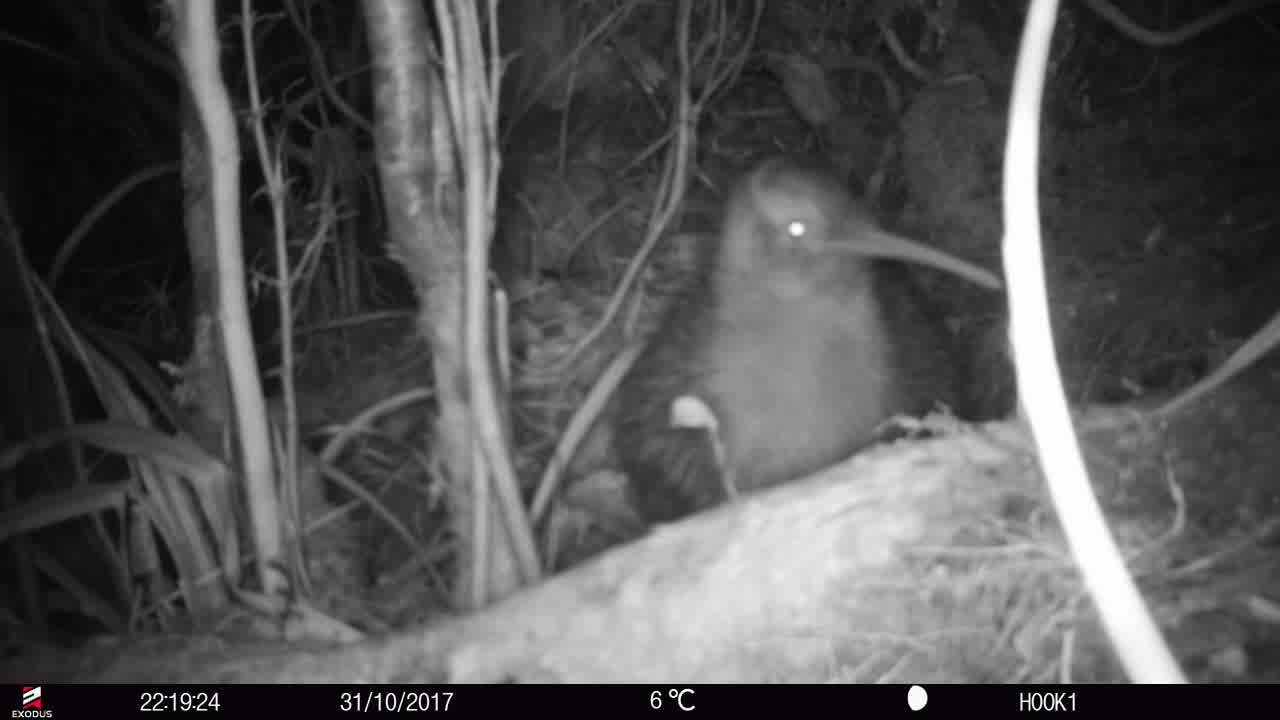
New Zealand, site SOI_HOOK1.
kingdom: Animalia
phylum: Chordata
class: Aves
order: Apterygiformes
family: Apterygidae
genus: Apteryx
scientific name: Apteryx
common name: kiwi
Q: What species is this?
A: Kiwi (Apteryx).